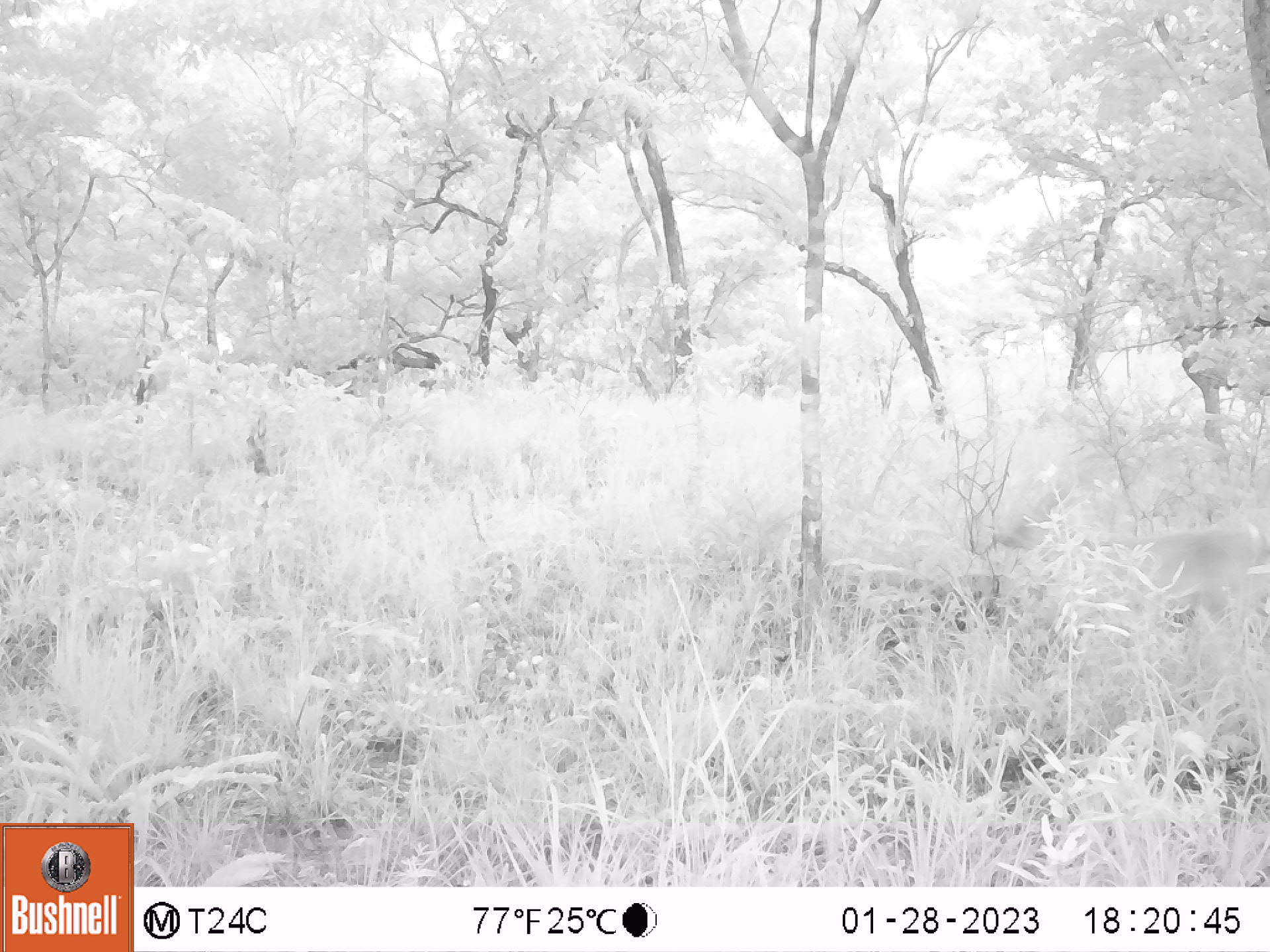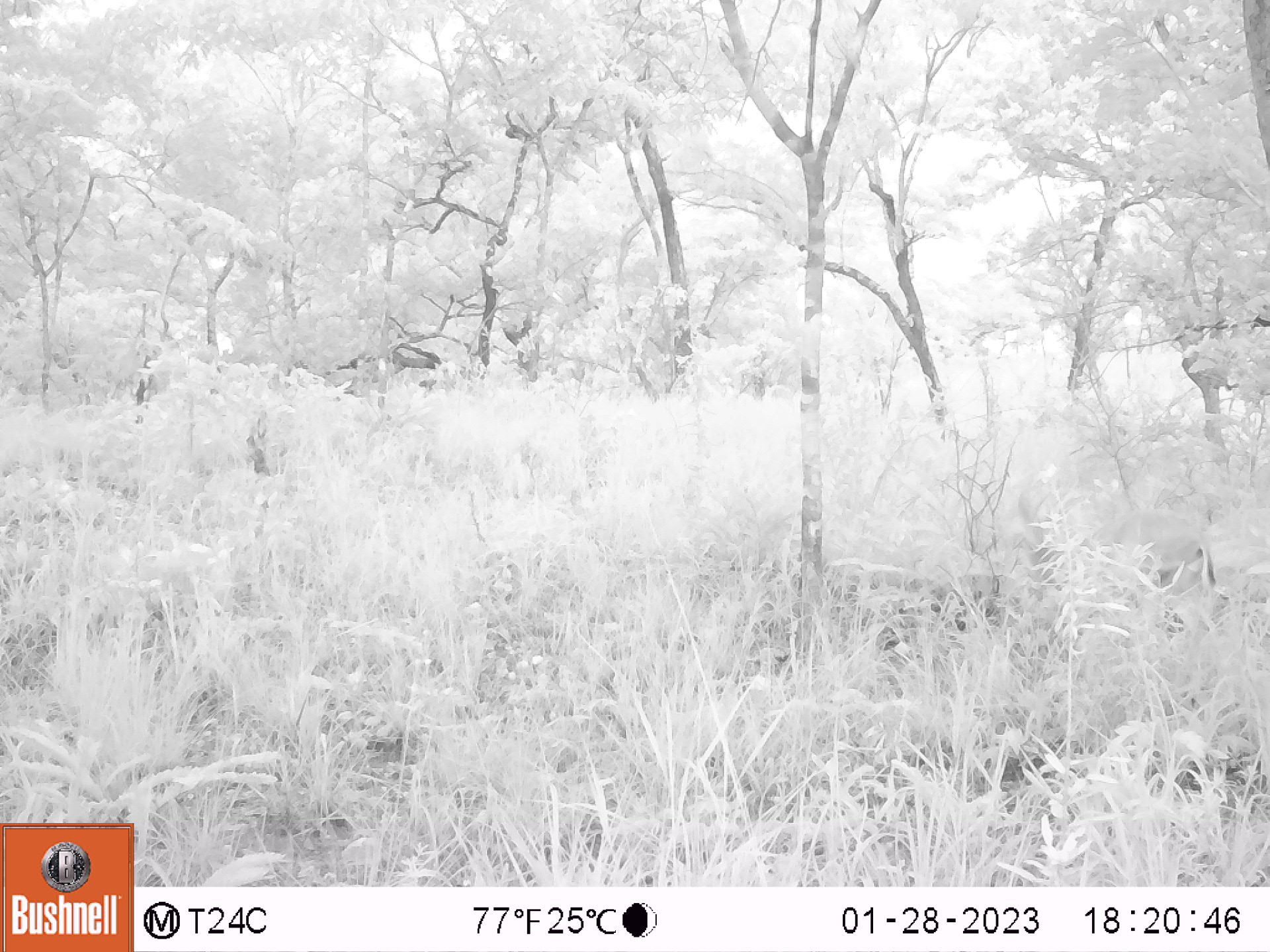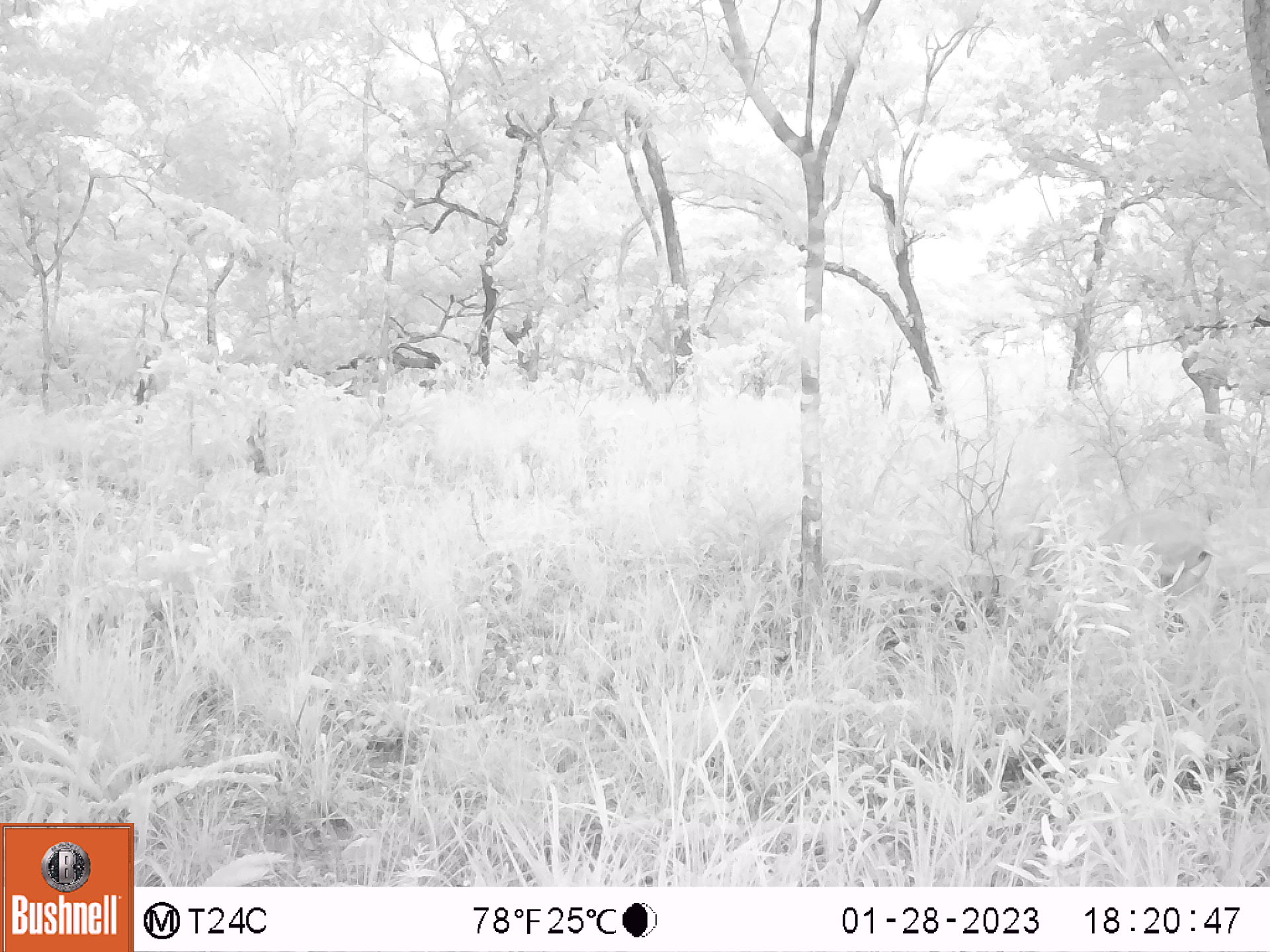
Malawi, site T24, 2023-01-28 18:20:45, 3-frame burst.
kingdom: Animalia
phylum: Chordata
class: Mammalia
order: Artiodactyla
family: Bovidae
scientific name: Antilopinae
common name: small antelope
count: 1